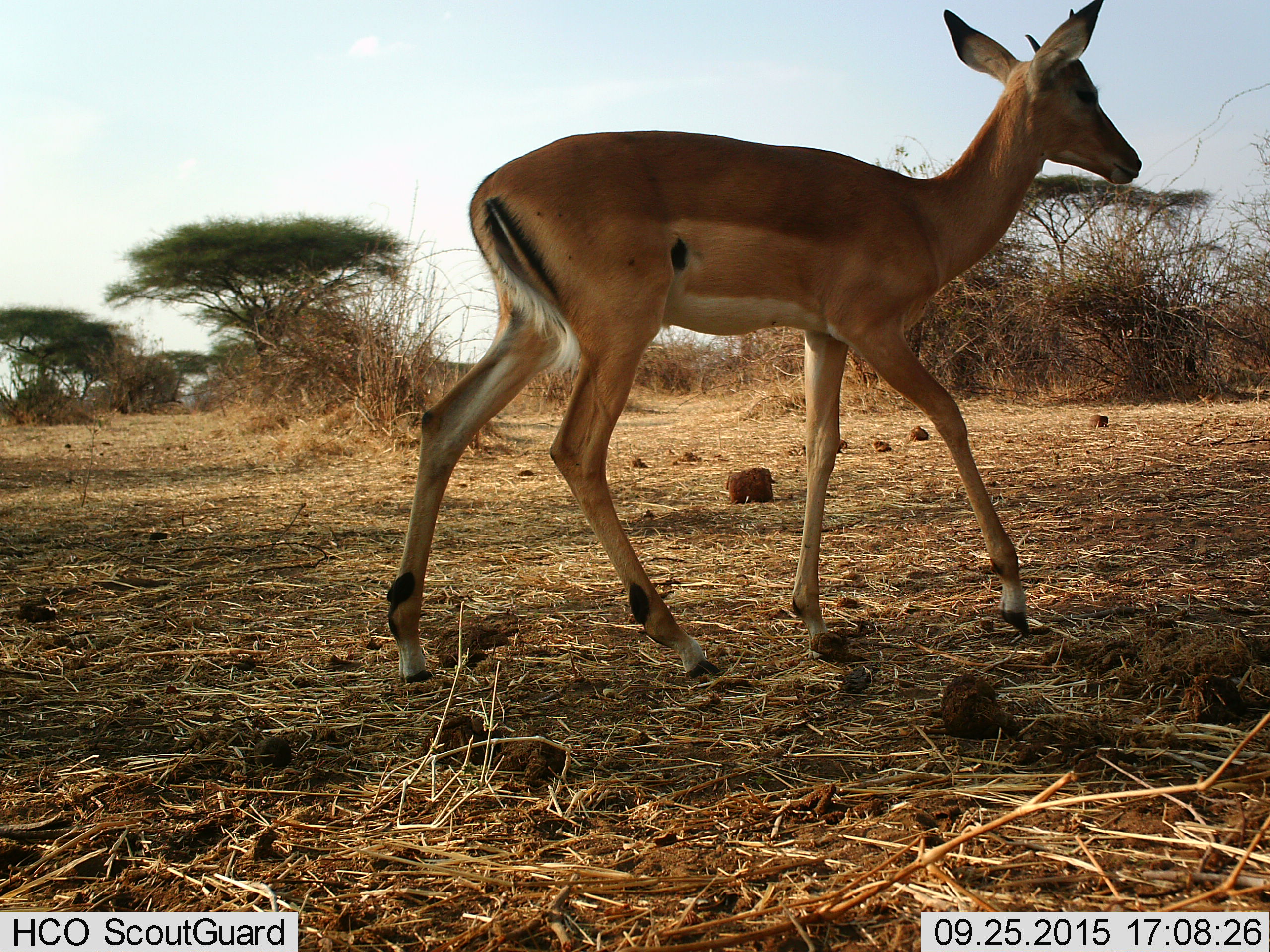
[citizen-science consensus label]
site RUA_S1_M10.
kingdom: Animalia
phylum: Chordata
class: Mammalia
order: Artiodactyla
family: Bovidae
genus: Aepyceros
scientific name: Aepyceros melampus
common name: impala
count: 1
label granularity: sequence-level